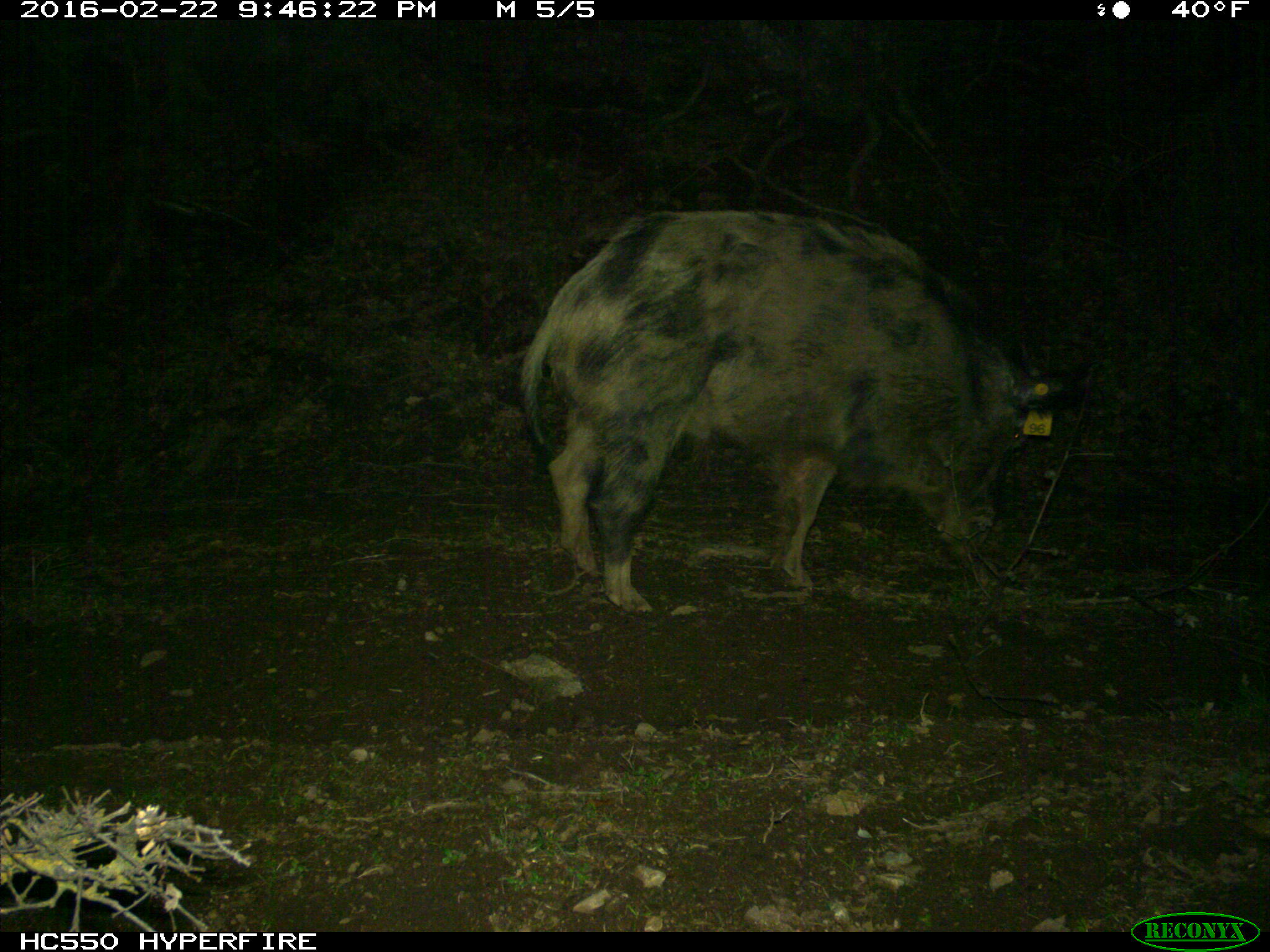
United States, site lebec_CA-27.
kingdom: Animalia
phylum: Chordata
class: Mammalia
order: Artiodactyla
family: Suidae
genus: Sus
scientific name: Sus scrofa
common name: wild boar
Sus scrofa (wild boar).